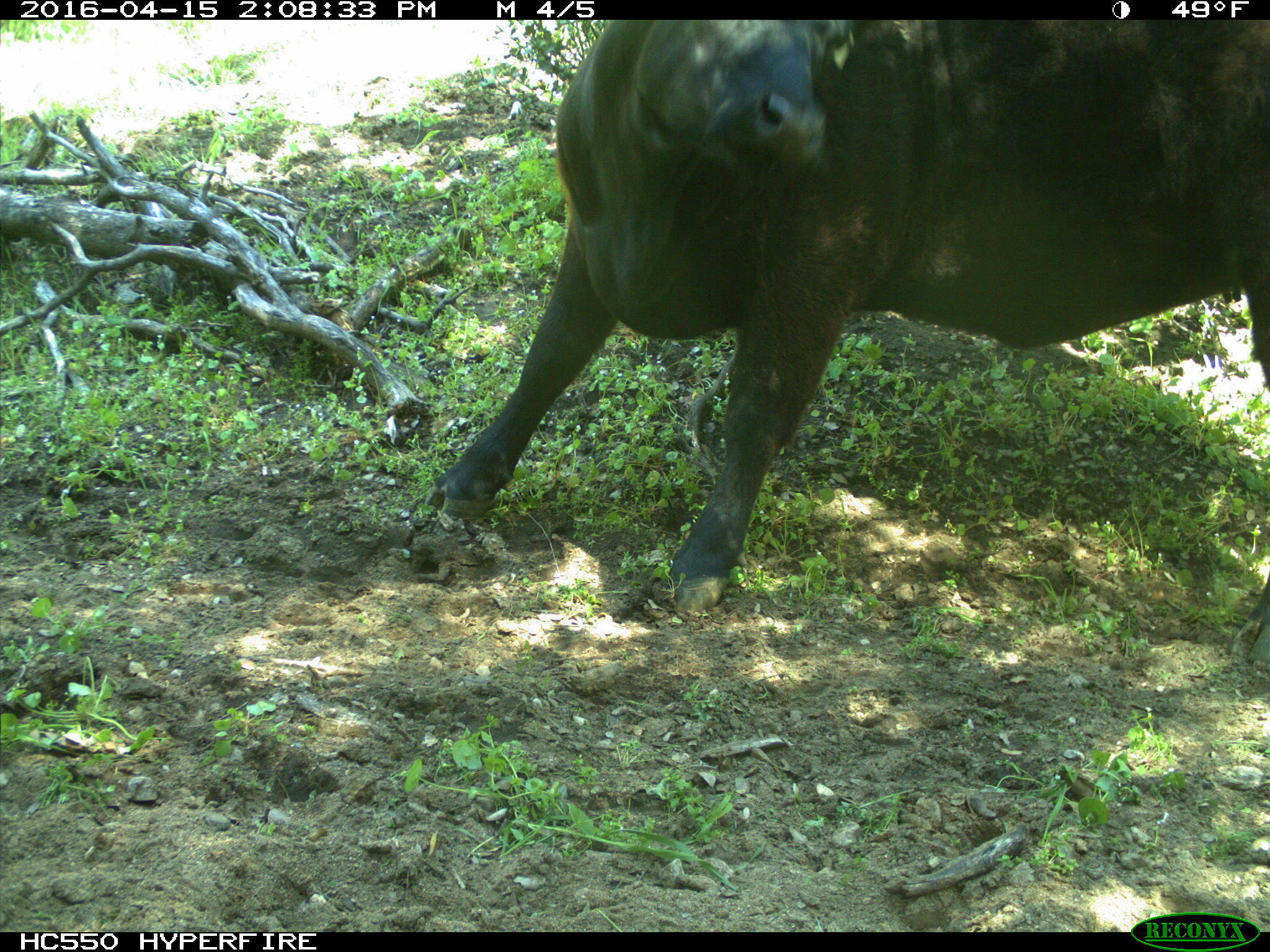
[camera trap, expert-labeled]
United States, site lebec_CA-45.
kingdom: Animalia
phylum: Chordata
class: Mammalia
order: Artiodactyla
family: Bovidae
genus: Bos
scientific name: Bos taurus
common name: domestic cow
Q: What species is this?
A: Bos taurus (domestic cow).